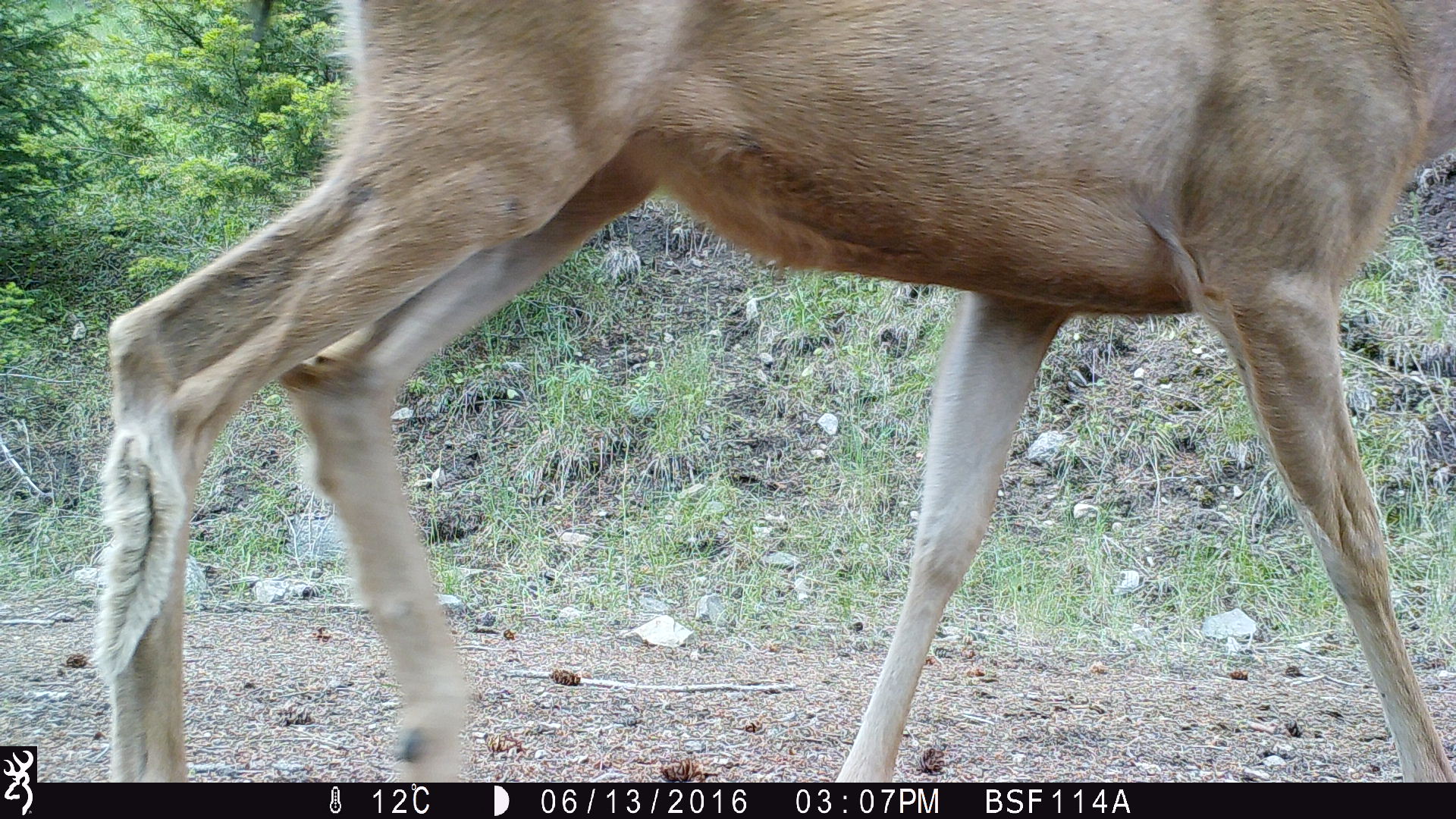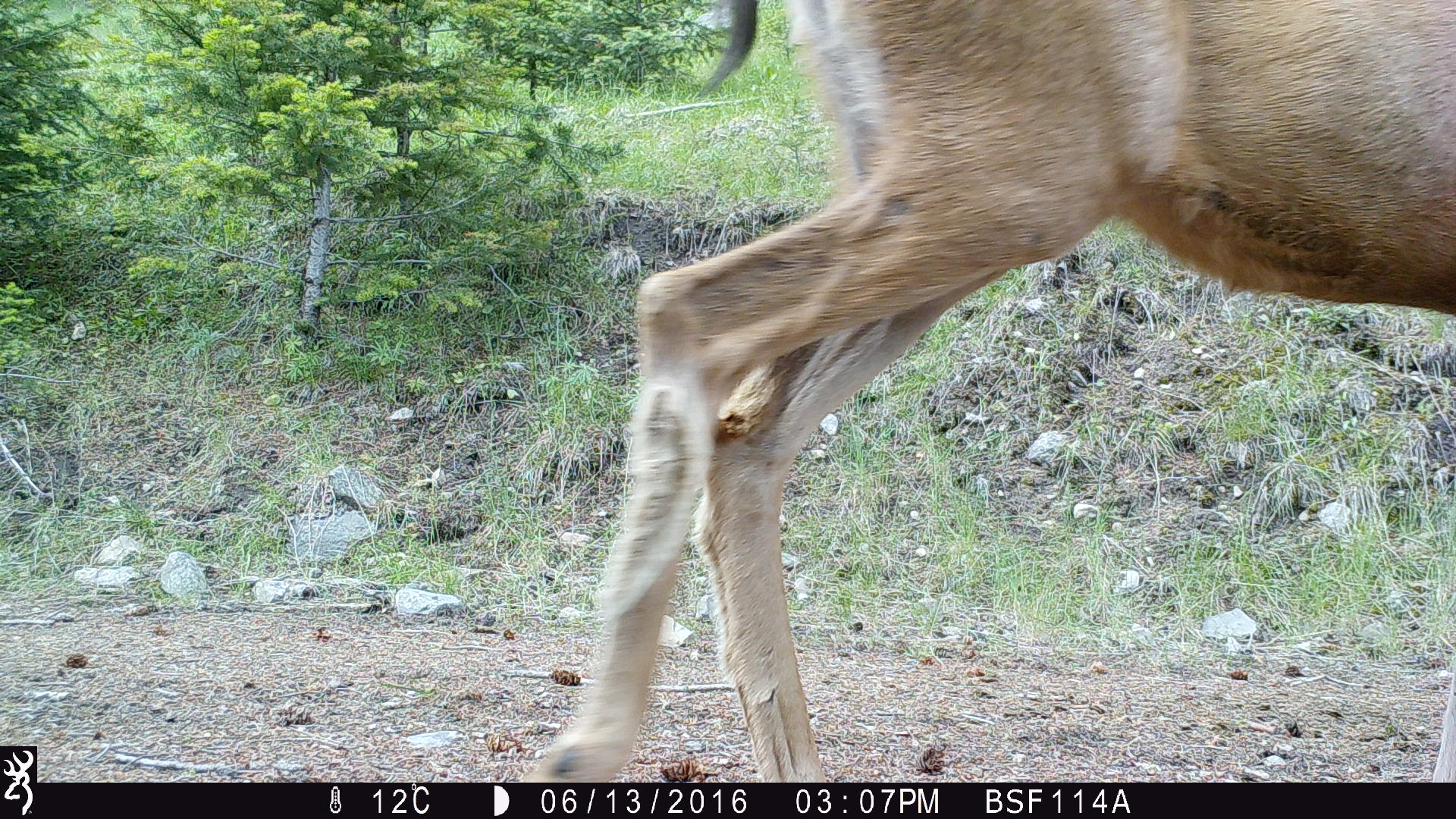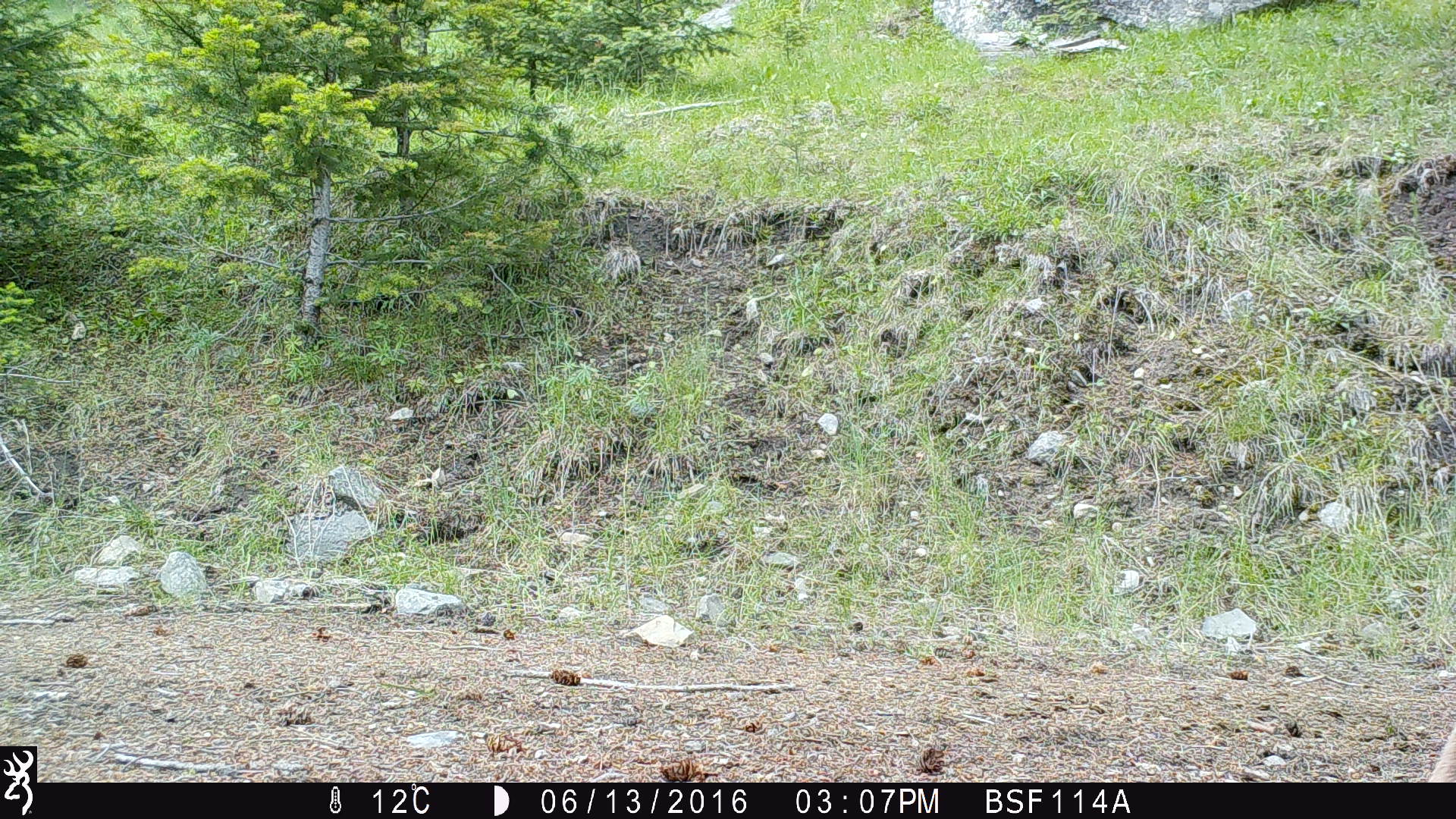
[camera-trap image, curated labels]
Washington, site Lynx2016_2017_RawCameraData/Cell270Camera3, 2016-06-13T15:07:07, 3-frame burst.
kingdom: Animalia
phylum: Chordata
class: Mammalia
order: Artiodactyla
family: Cervidae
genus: Odocoileus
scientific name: Odocoileus hemionus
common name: mule deer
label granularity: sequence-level